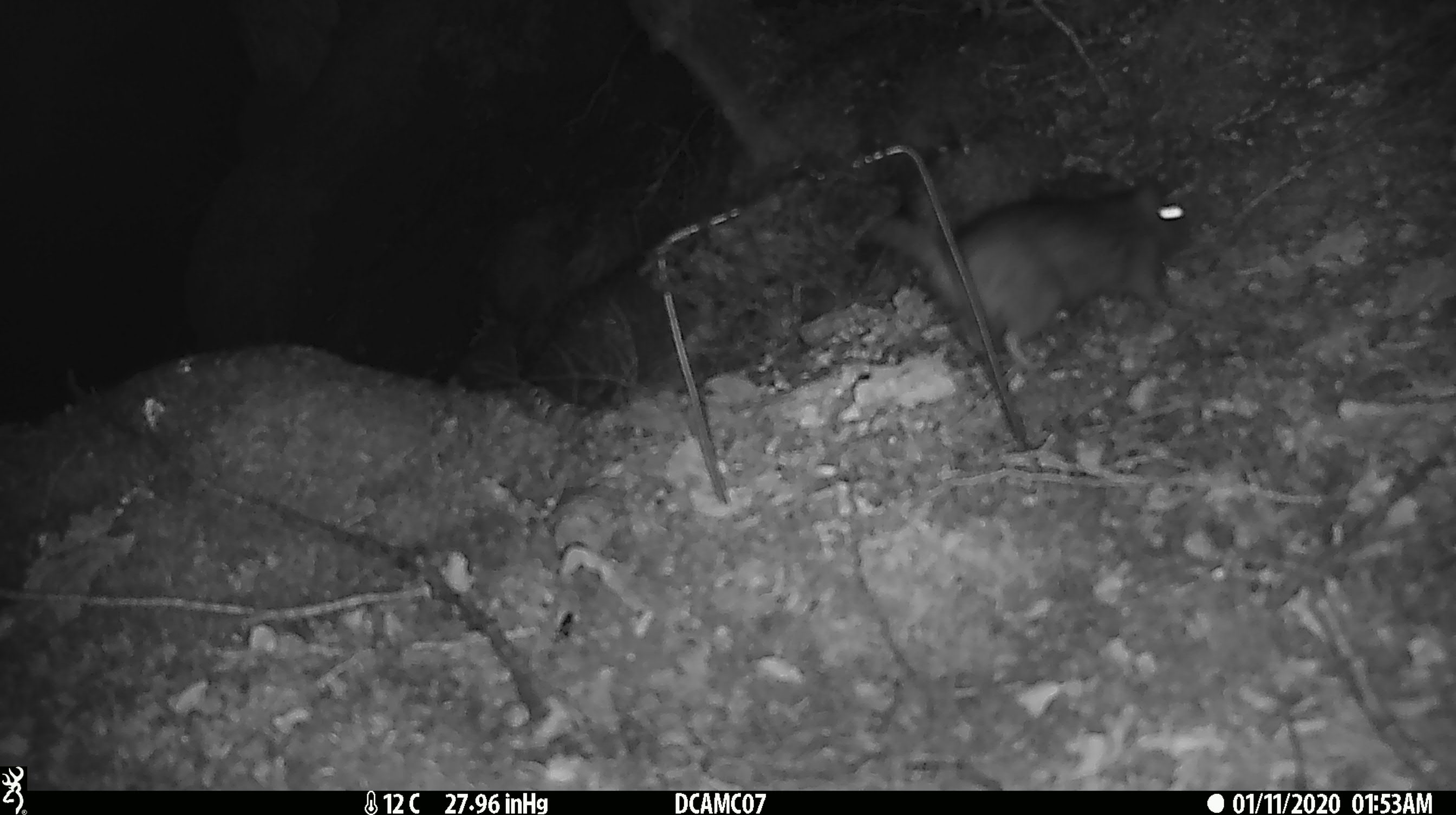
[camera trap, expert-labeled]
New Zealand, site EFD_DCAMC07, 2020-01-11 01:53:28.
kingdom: Animalia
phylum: Chordata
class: Mammalia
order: Rodentia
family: Muridae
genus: Rattus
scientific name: Rattus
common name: rat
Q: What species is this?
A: Rat (Rattus).